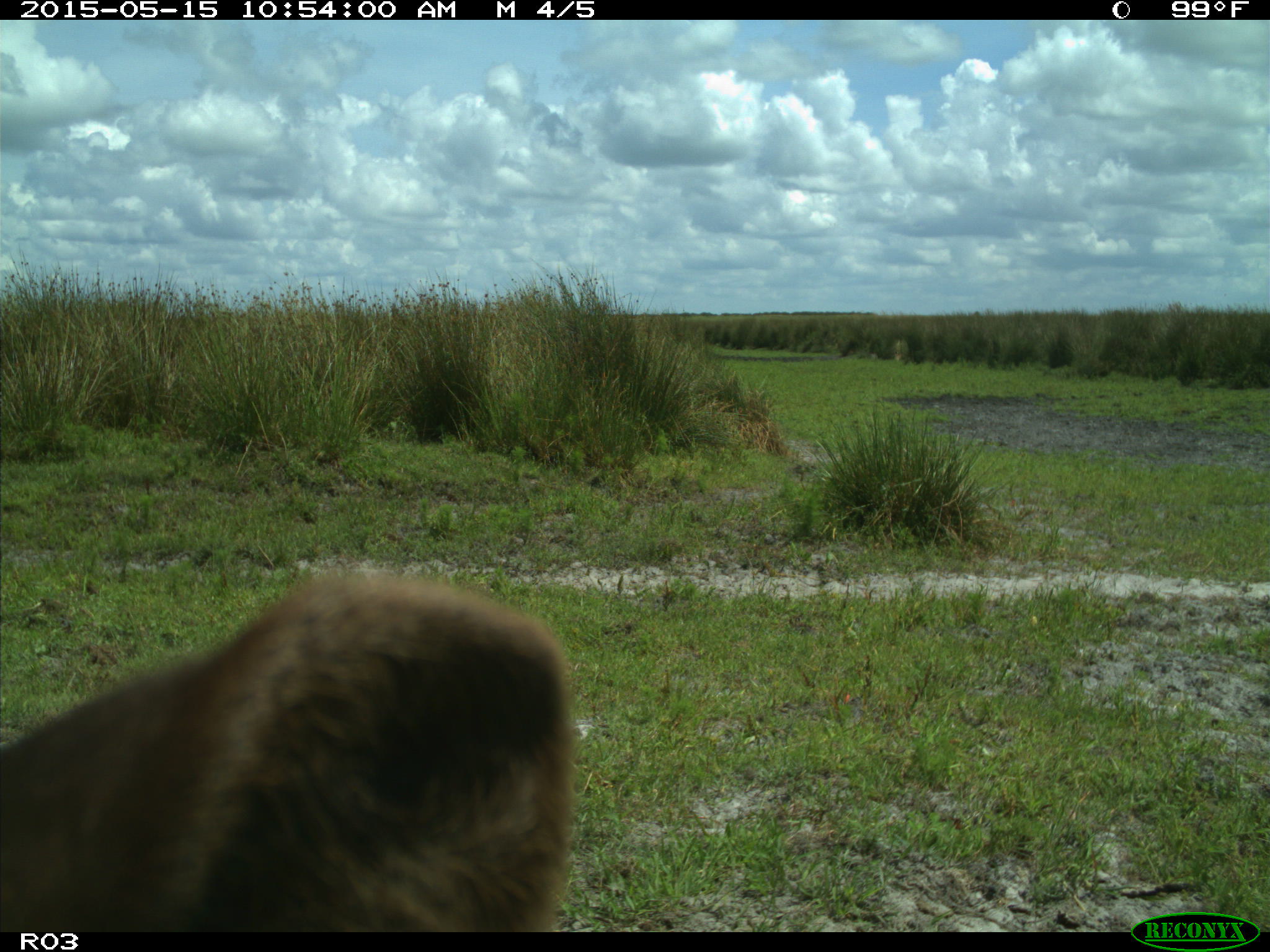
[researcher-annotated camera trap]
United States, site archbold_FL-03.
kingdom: Animalia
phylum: Chordata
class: Mammalia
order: Artiodactyla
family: Bovidae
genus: Bos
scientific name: Bos taurus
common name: domestic cow